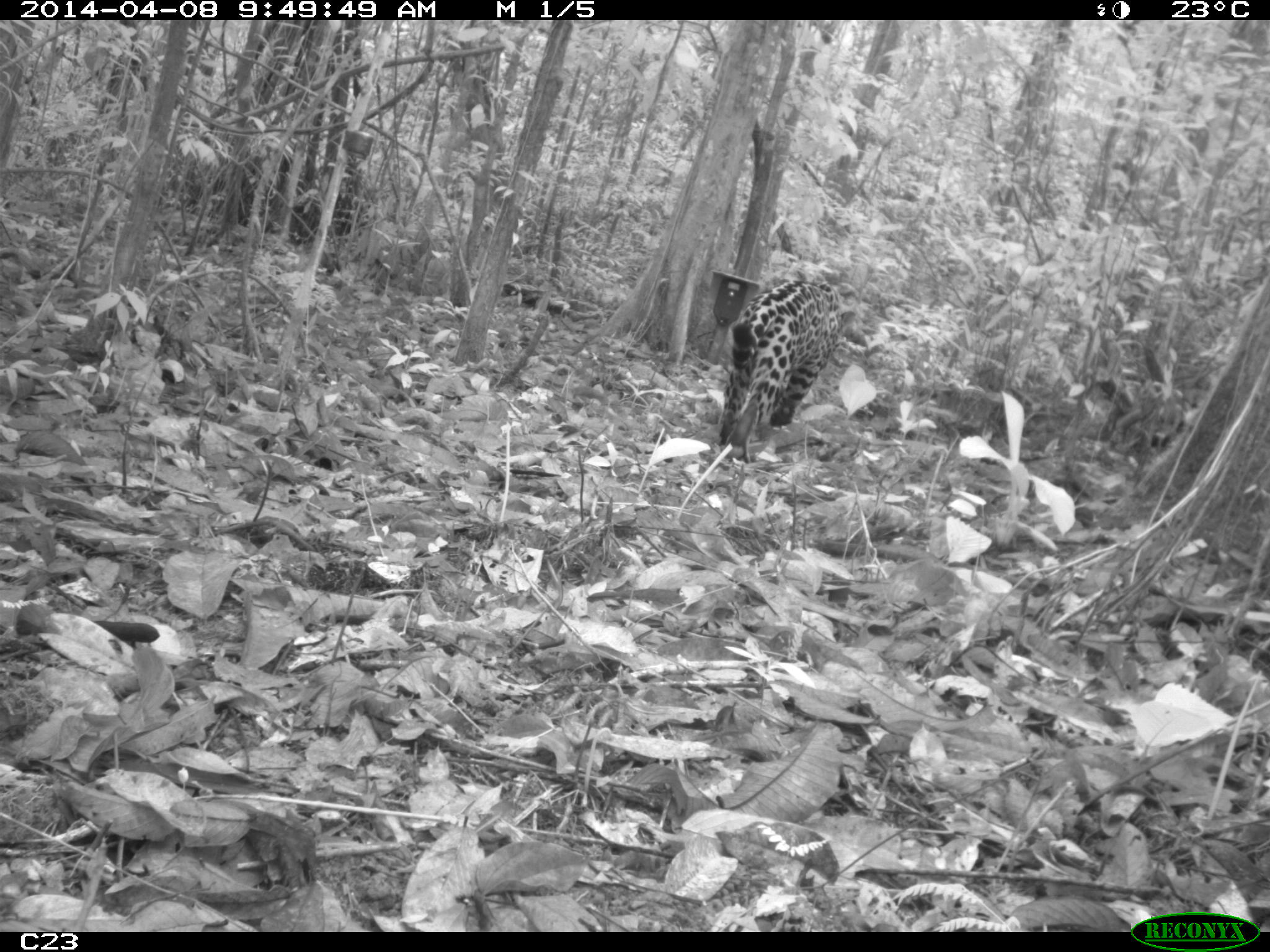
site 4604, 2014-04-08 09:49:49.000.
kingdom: Animalia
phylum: Chordata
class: Mammalia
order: Carnivora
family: Felidae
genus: Panthera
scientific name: Panthera onca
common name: jaguar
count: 1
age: adult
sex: male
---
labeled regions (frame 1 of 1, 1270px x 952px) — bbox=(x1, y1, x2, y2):
panthera onca: bbox=(714, 268, 857, 460)